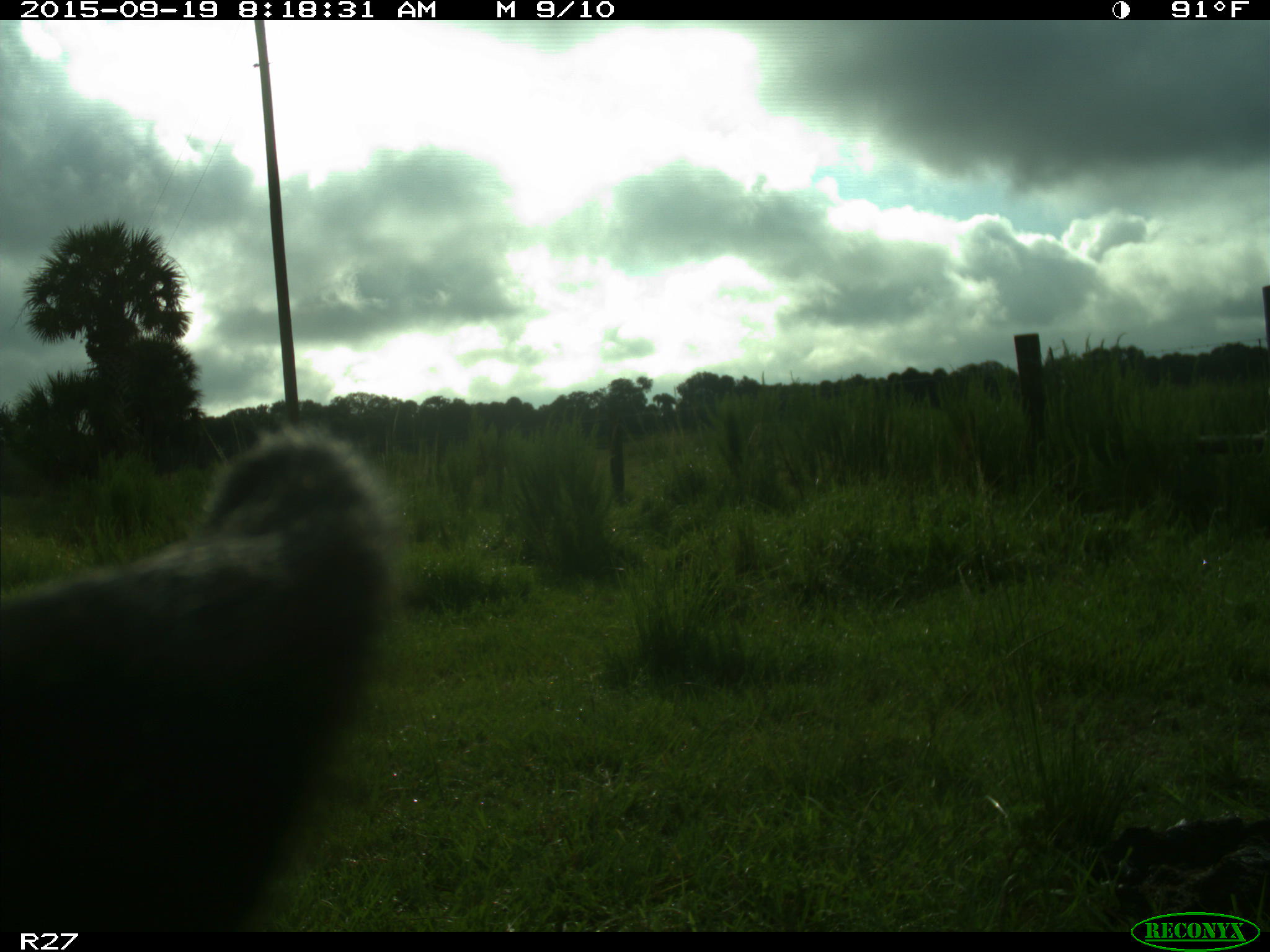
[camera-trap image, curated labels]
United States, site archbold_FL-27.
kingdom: Animalia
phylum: Chordata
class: Mammalia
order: Artiodactyla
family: Bovidae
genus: Bos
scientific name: Bos taurus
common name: domestic cow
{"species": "Bos taurus (domestic cow)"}